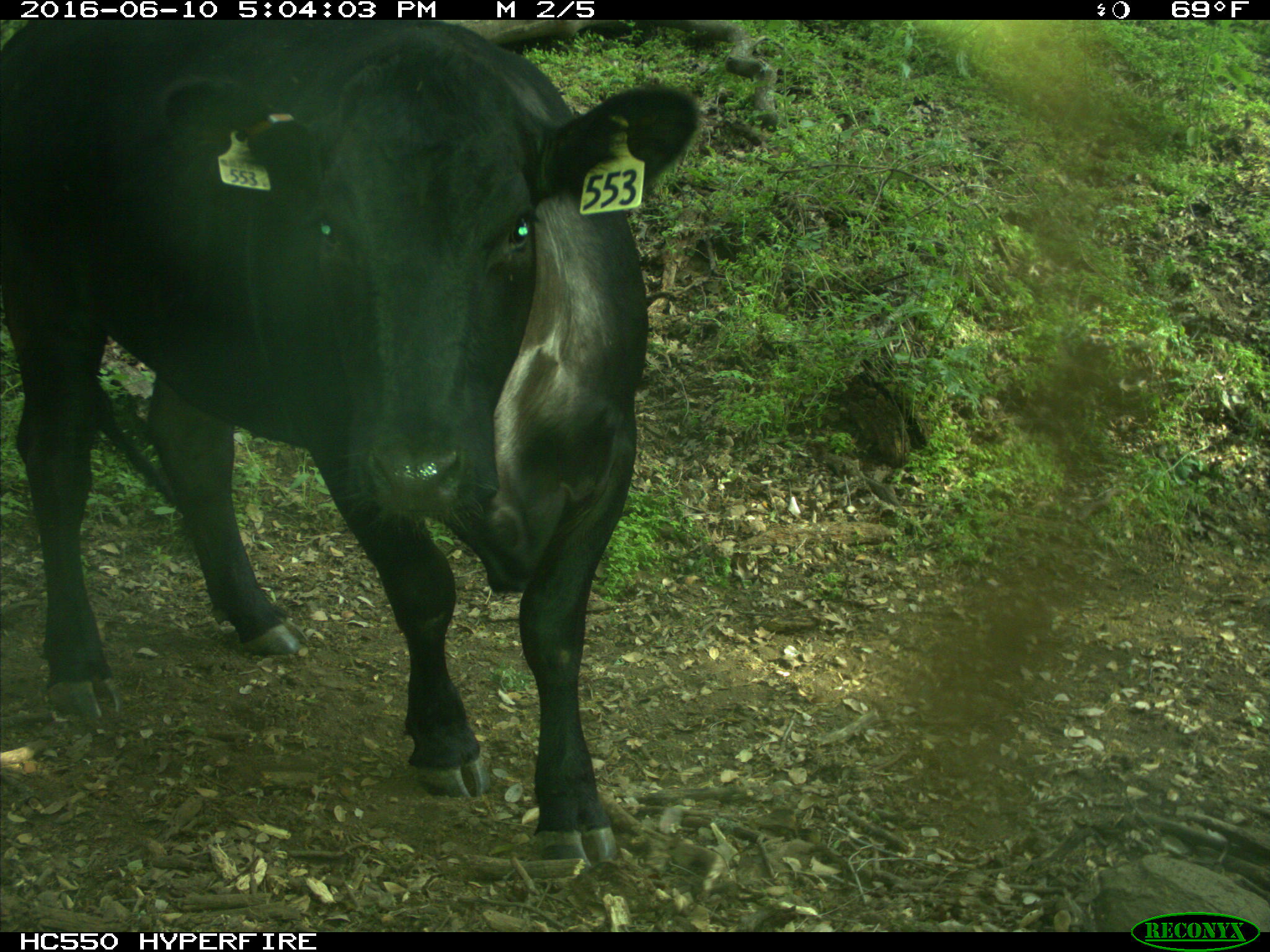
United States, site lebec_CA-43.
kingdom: Animalia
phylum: Chordata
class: Mammalia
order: Artiodactyla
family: Bovidae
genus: Bos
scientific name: Bos taurus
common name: domestic cow